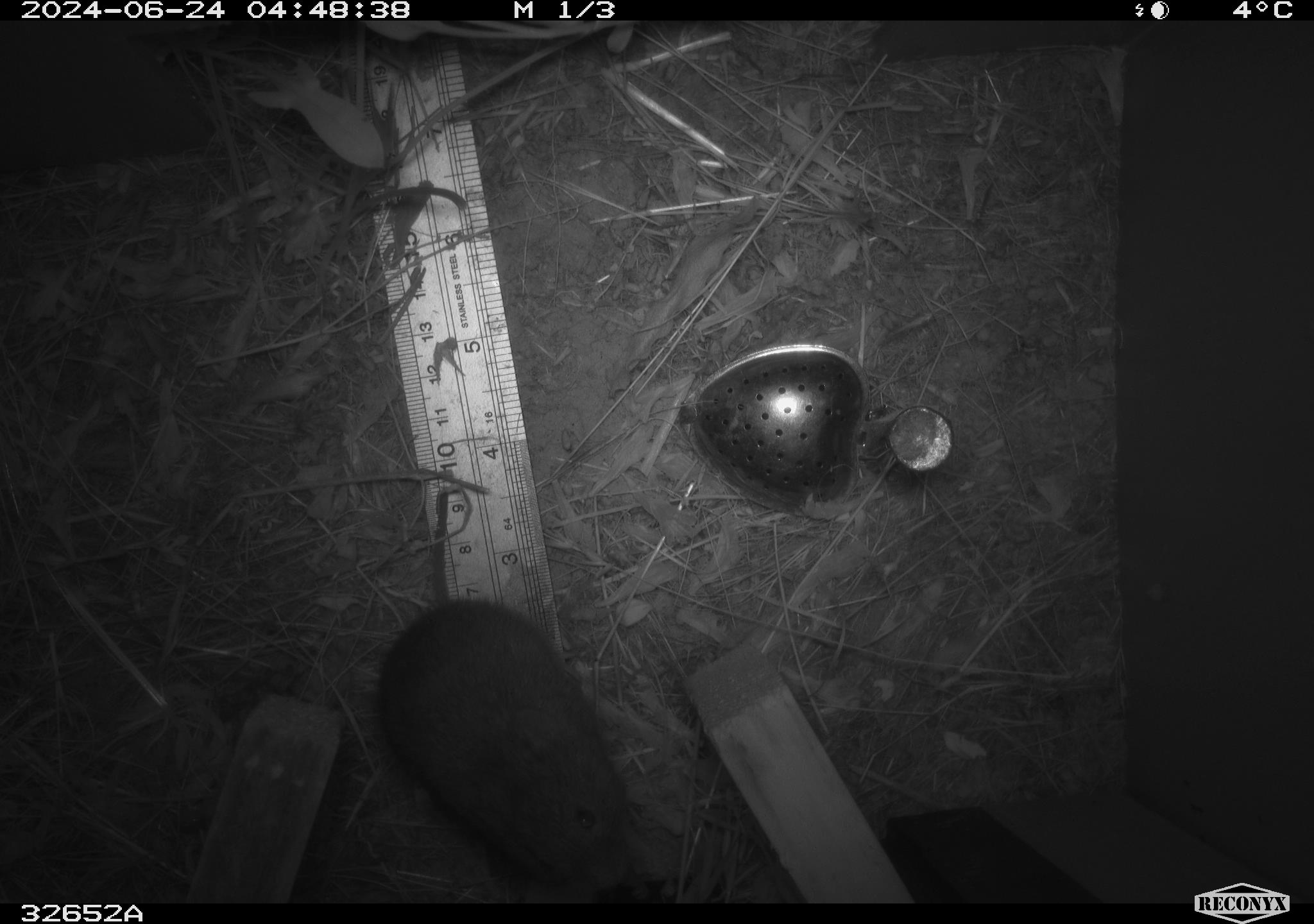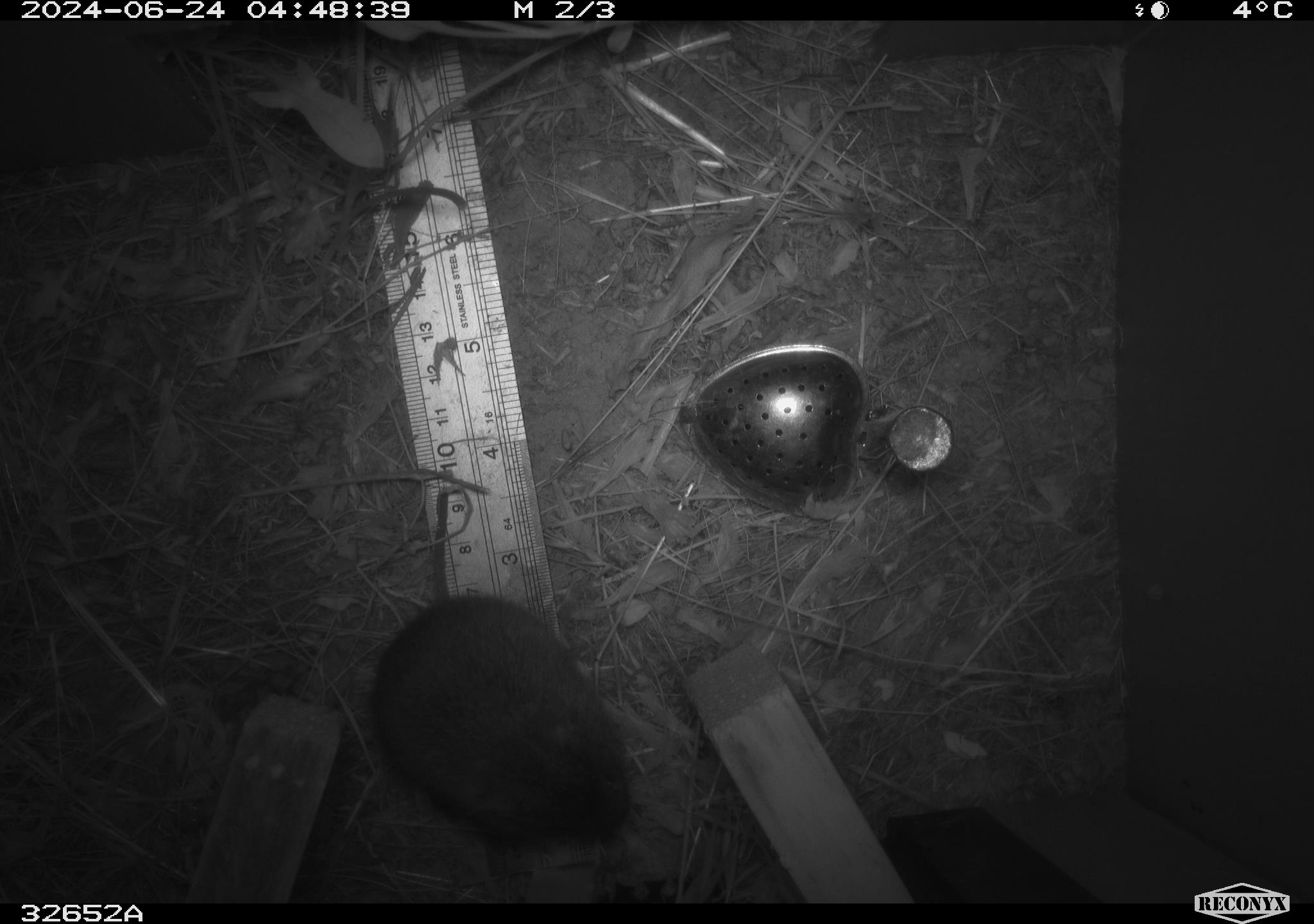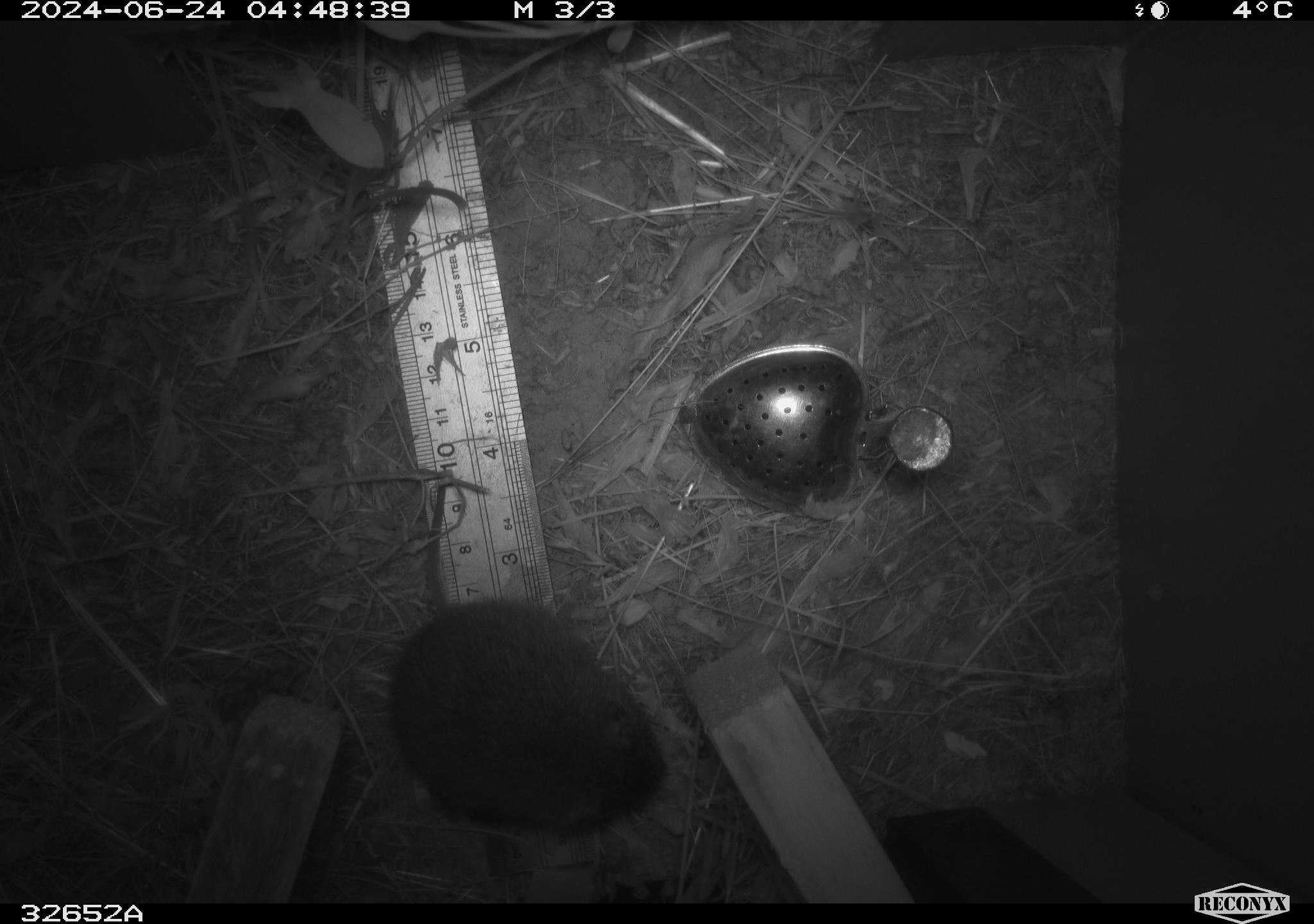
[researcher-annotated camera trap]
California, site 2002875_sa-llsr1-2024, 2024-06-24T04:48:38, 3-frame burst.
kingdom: Animalia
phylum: Chordata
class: Mammalia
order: Rodentia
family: Cricetidae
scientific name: Arvicolinae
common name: voles, lemmings, and muskrats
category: arvicolinae subfamily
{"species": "arvicolinae subfamily (voles, lemmings, and muskrats) (Arvicolinae)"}